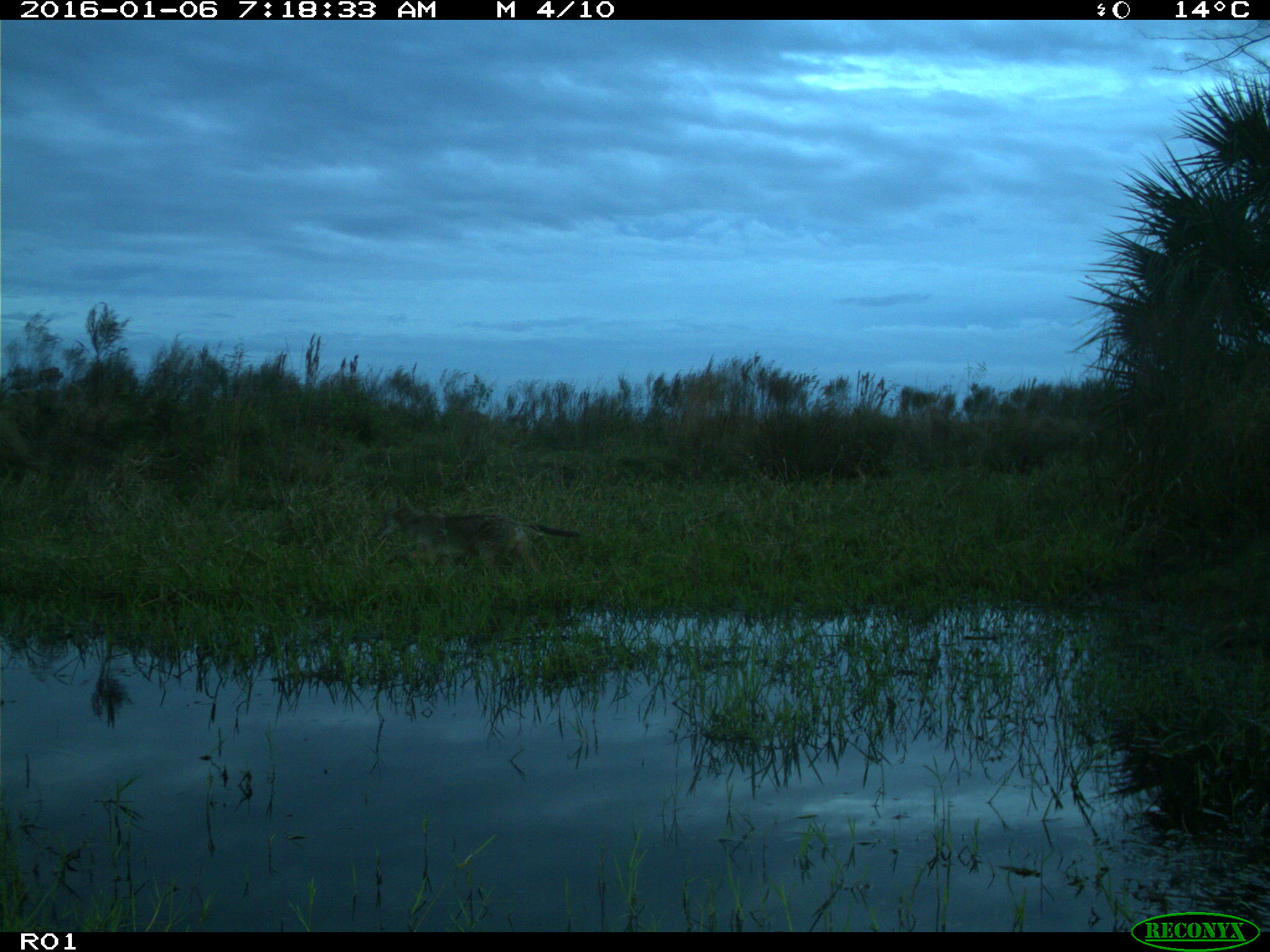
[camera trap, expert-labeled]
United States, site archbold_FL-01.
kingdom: Animalia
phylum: Chordata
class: Mammalia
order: Carnivora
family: Canidae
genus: Canis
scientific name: Canis latrans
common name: coyote